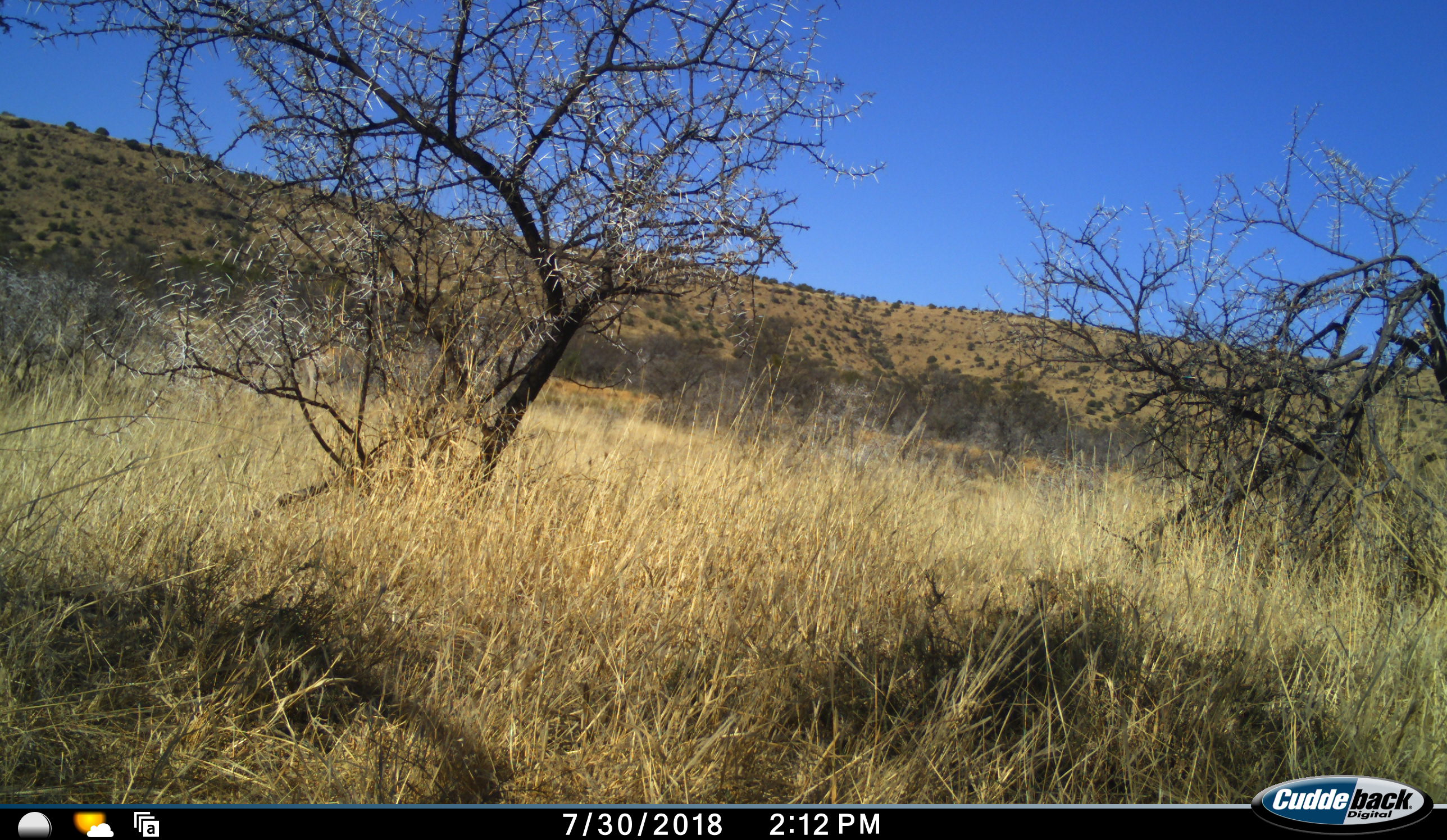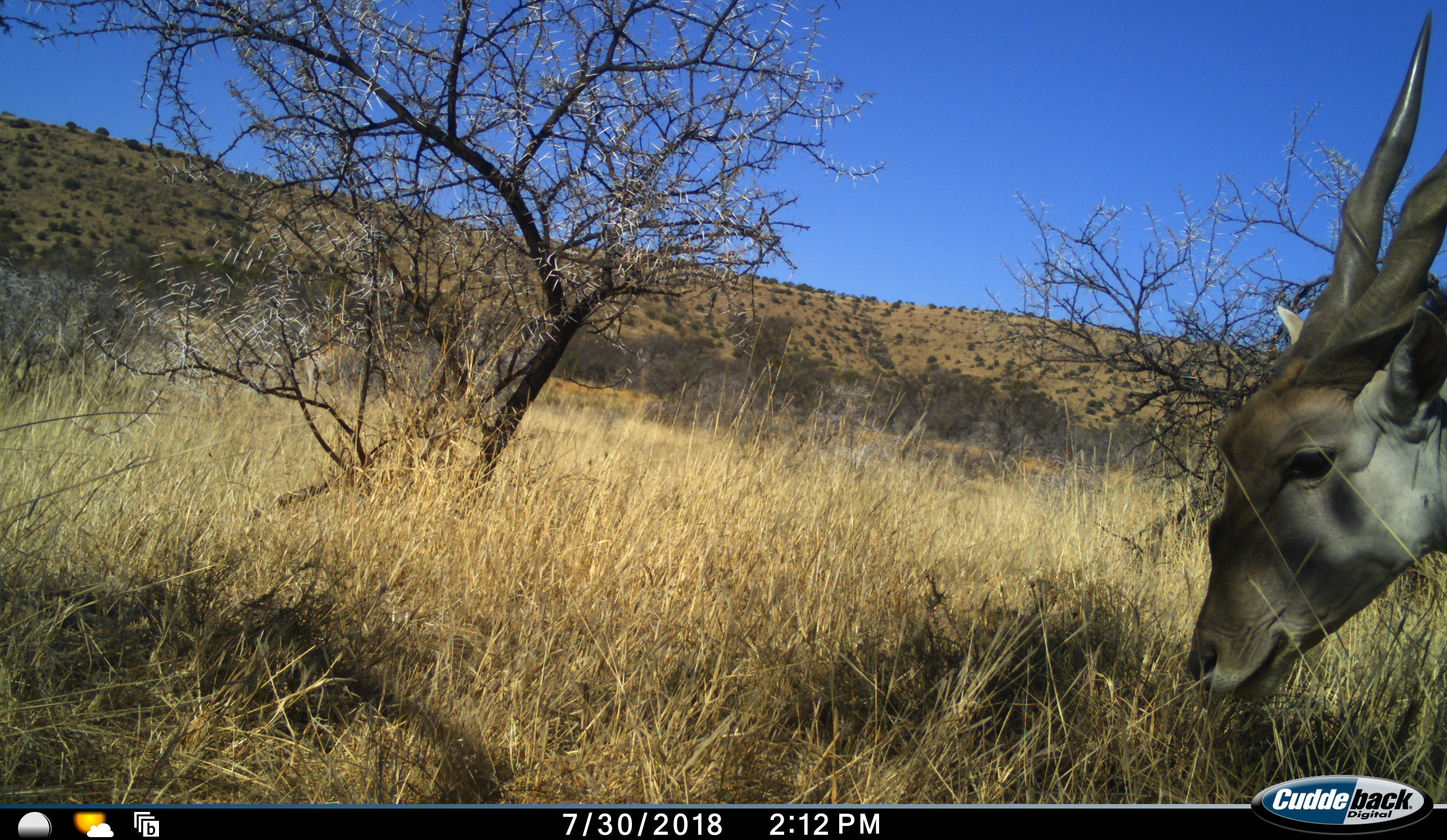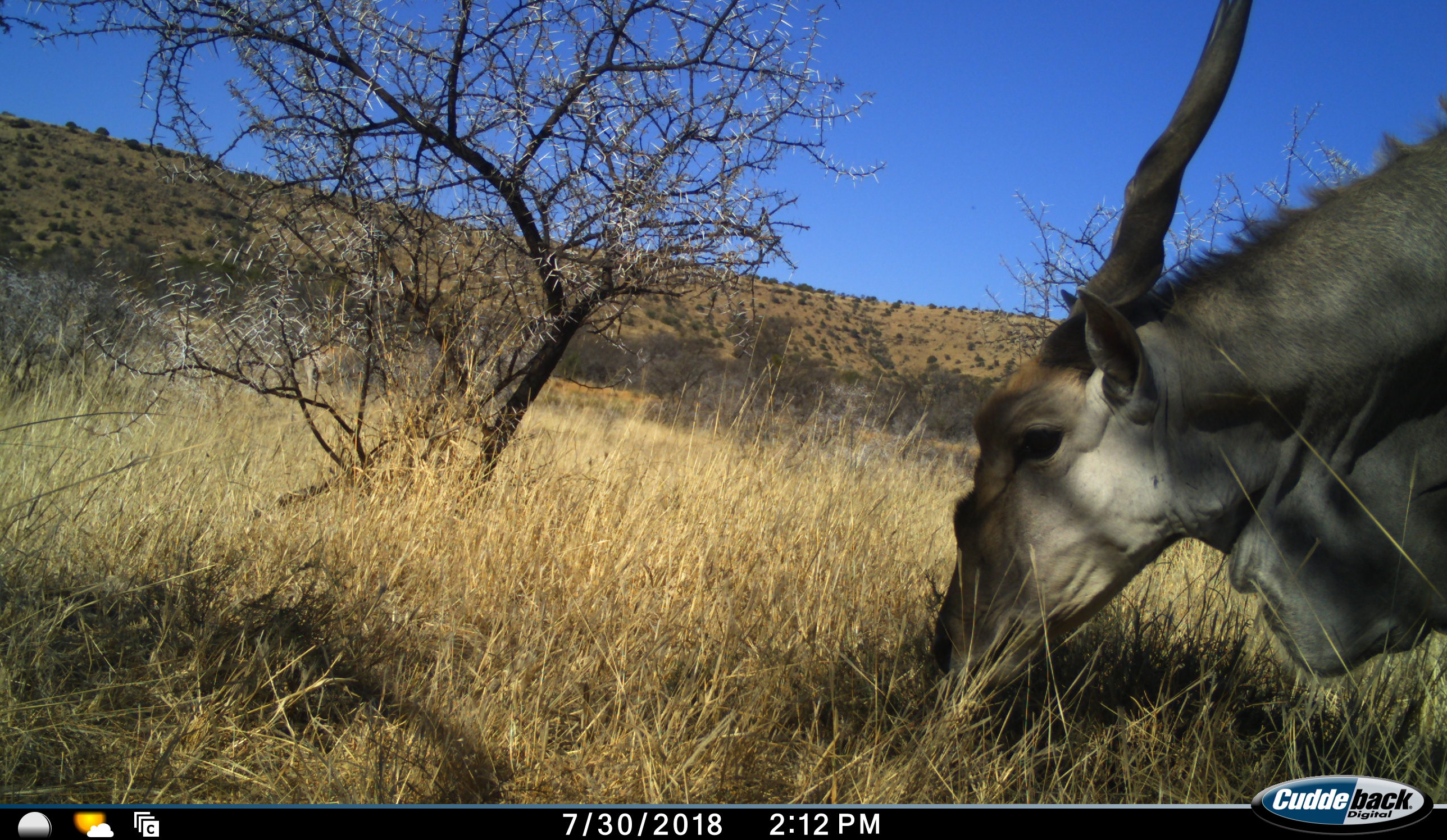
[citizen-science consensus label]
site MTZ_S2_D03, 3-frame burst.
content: unidentified animal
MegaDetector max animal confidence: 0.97